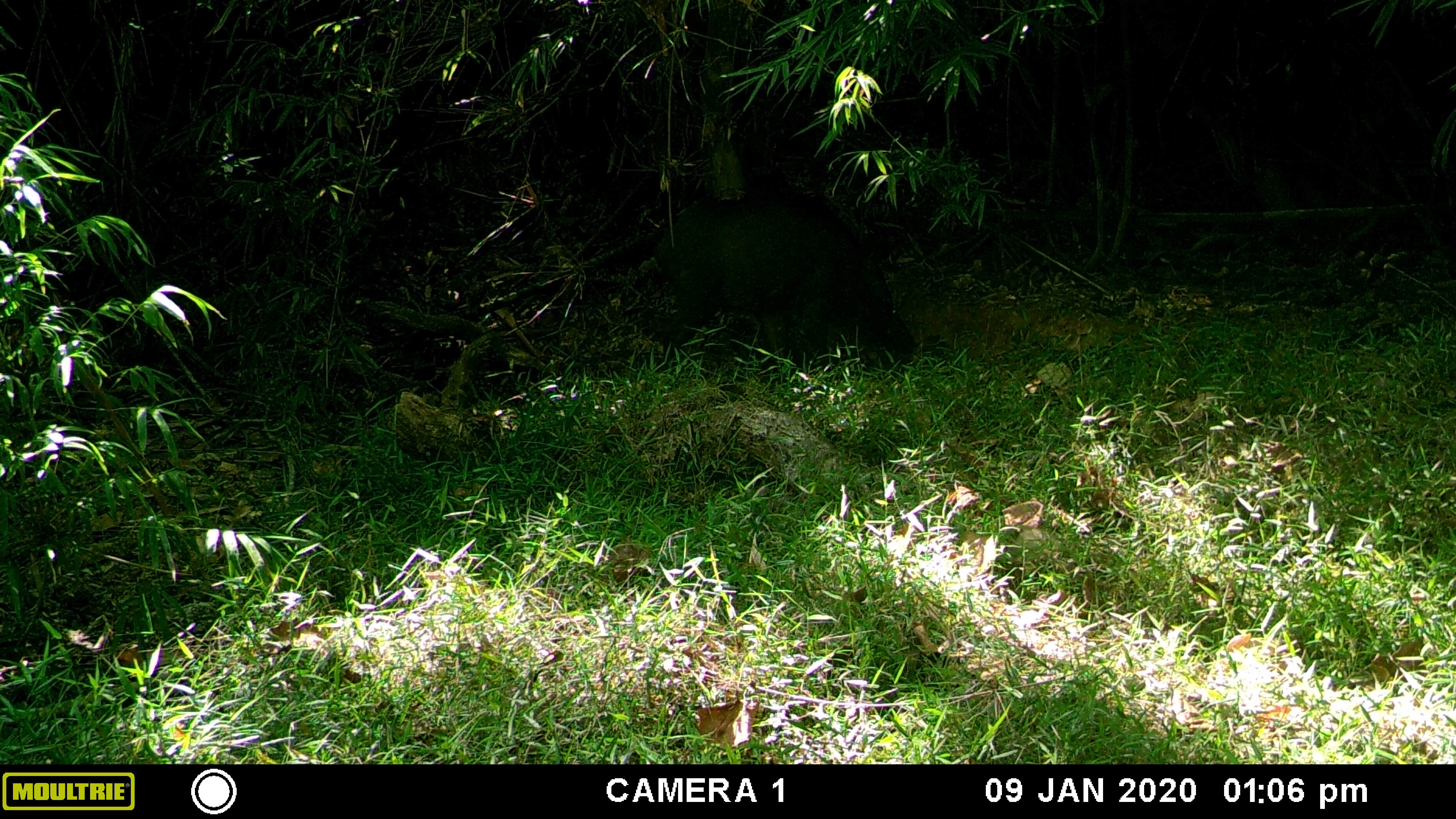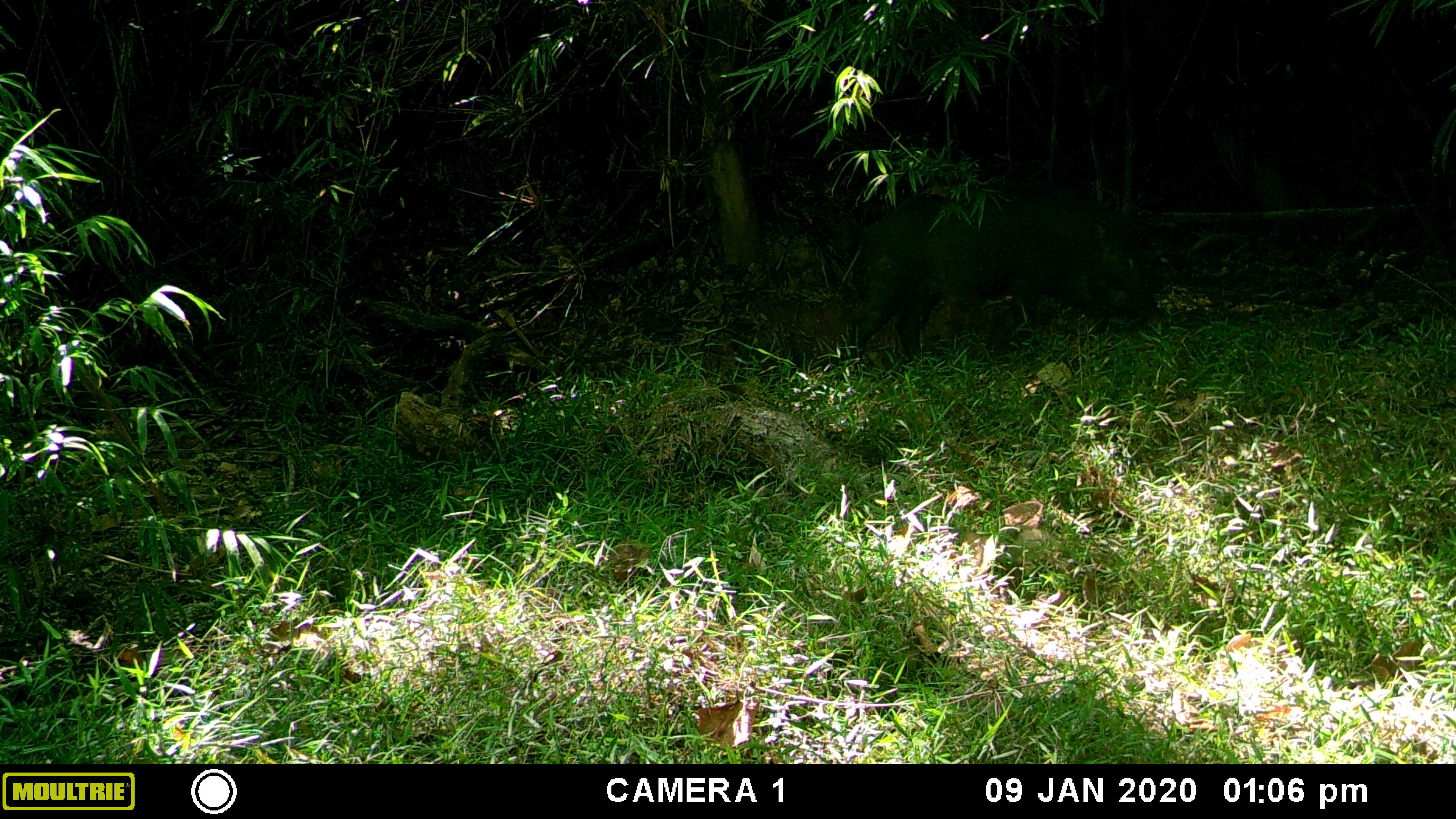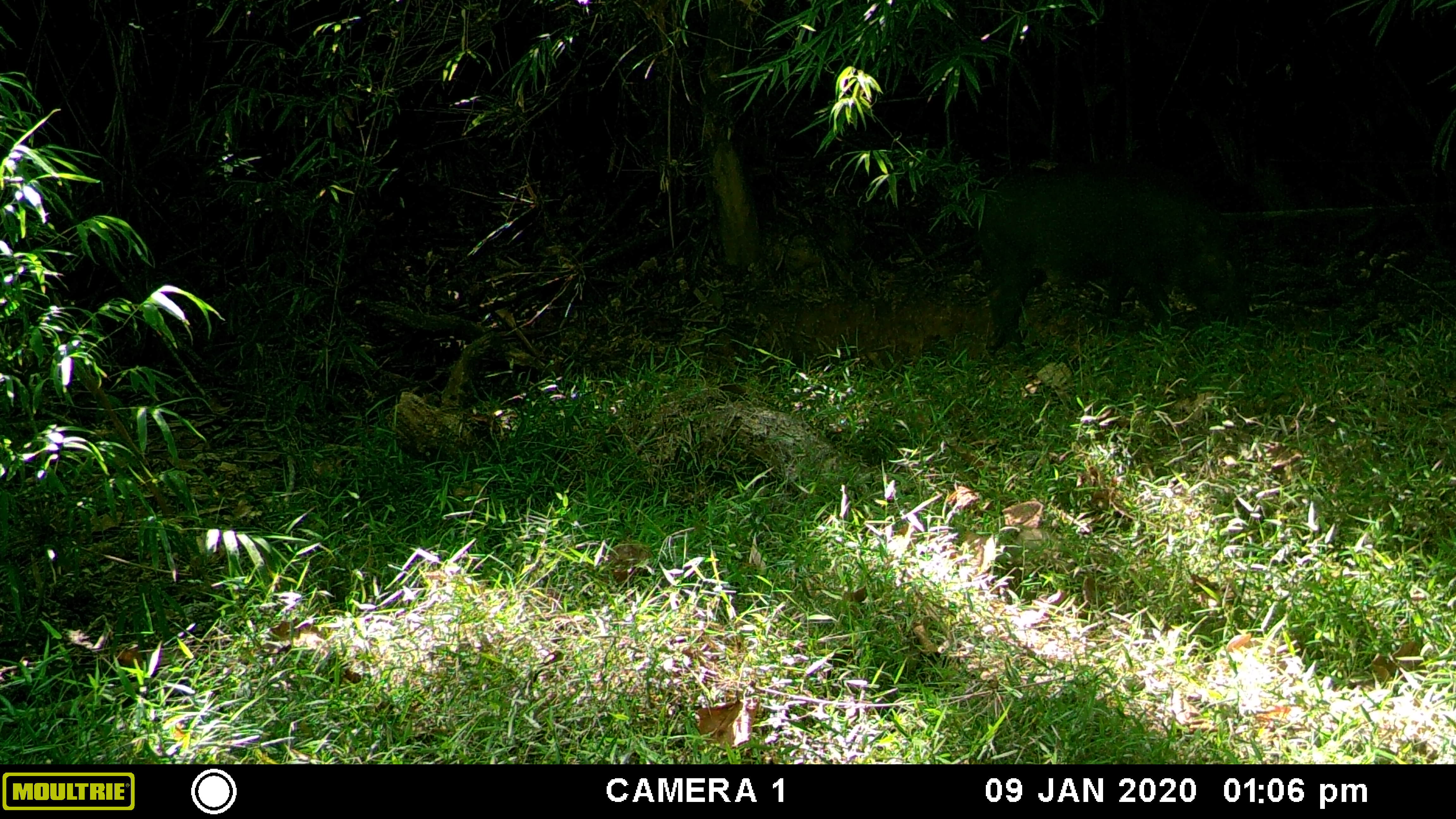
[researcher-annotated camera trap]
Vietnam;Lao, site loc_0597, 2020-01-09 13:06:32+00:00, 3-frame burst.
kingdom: Animalia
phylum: Chordata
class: Mammalia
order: Artiodactyla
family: Suidae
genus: Sus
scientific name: Sus scrofa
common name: eurasian wild pig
Eurasian wild pig (Sus scrofa). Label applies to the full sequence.